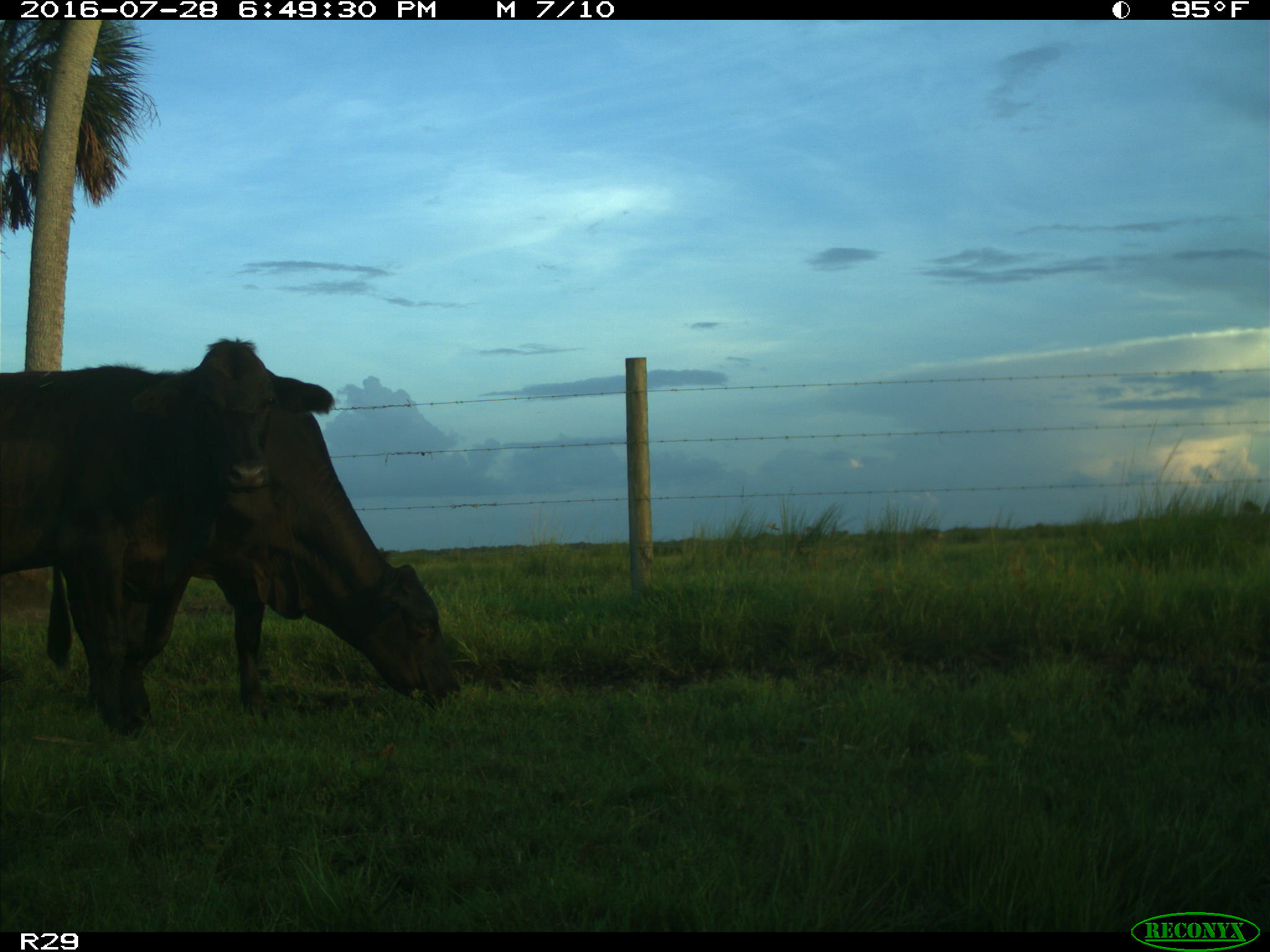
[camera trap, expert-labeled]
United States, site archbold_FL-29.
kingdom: Animalia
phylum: Chordata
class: Mammalia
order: Artiodactyla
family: Bovidae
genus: Bos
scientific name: Bos taurus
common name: domestic cow